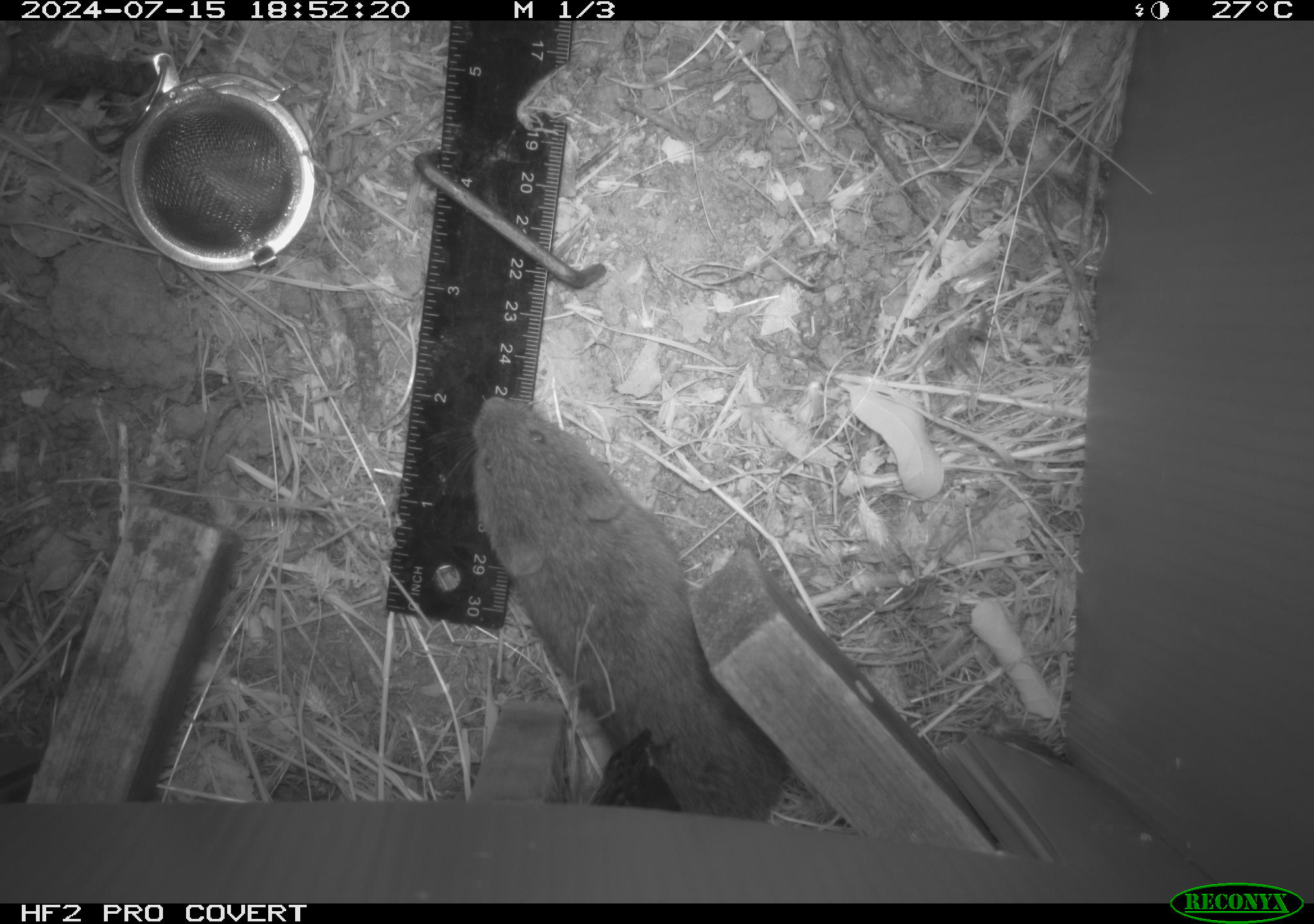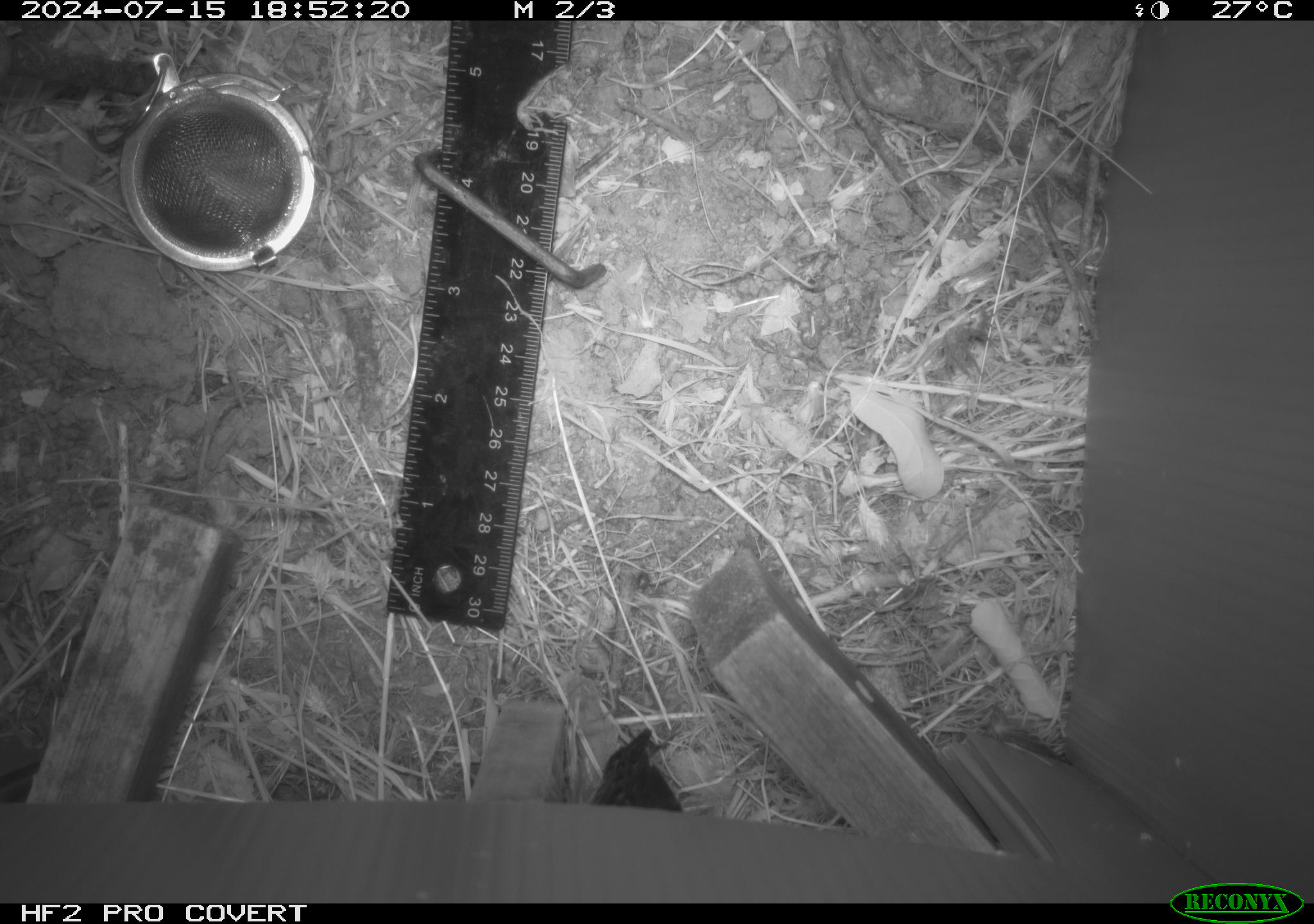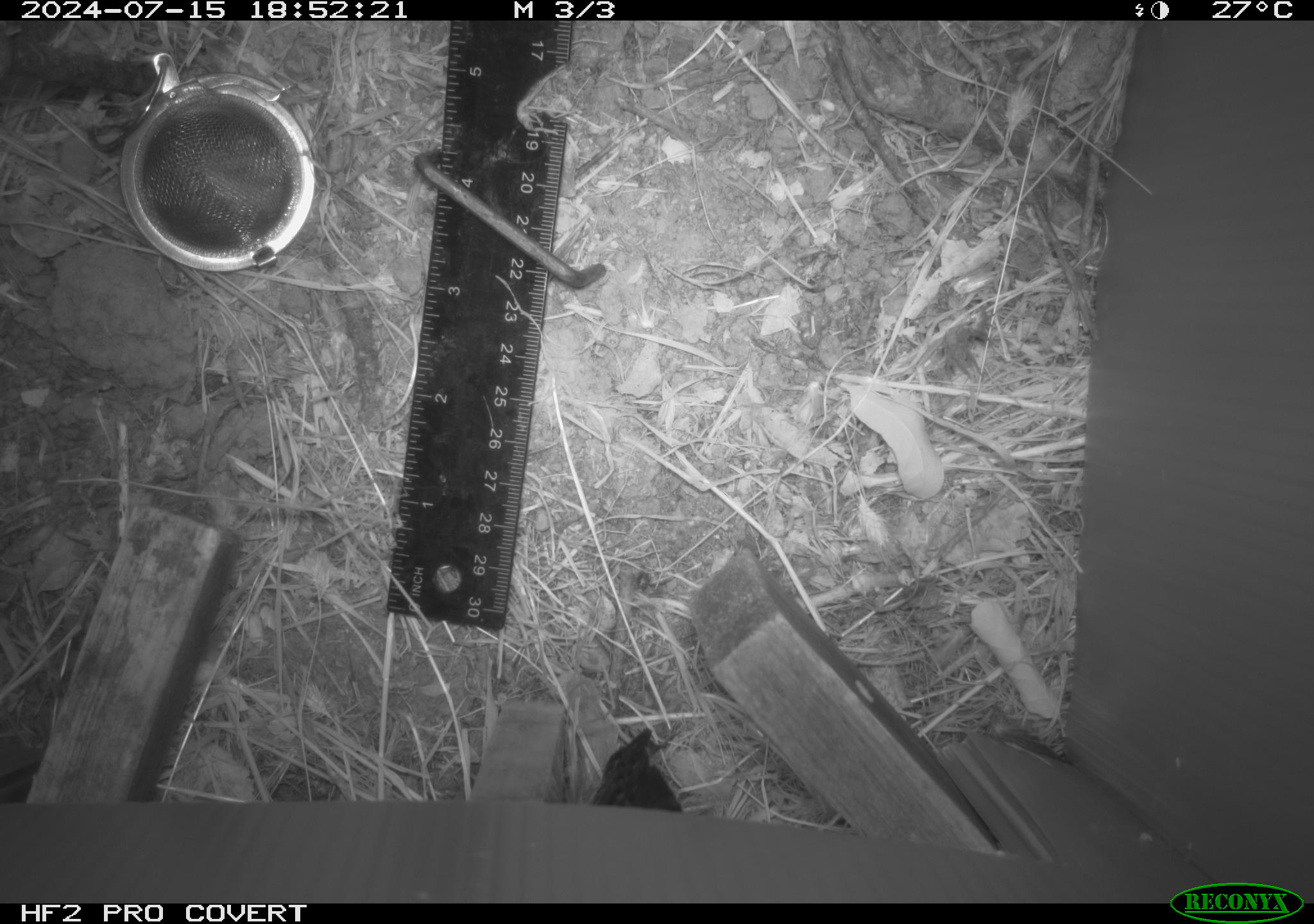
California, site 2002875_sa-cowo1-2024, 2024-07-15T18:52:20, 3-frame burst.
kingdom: Animalia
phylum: Chordata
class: Mammalia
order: Rodentia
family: Cricetidae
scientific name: Arvicolinae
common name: voles, lemmings, and muskrats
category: arvicolinae subfamily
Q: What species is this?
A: Arvicolinae subfamily (voles, lemmings, and muskrats) (Arvicolinae).